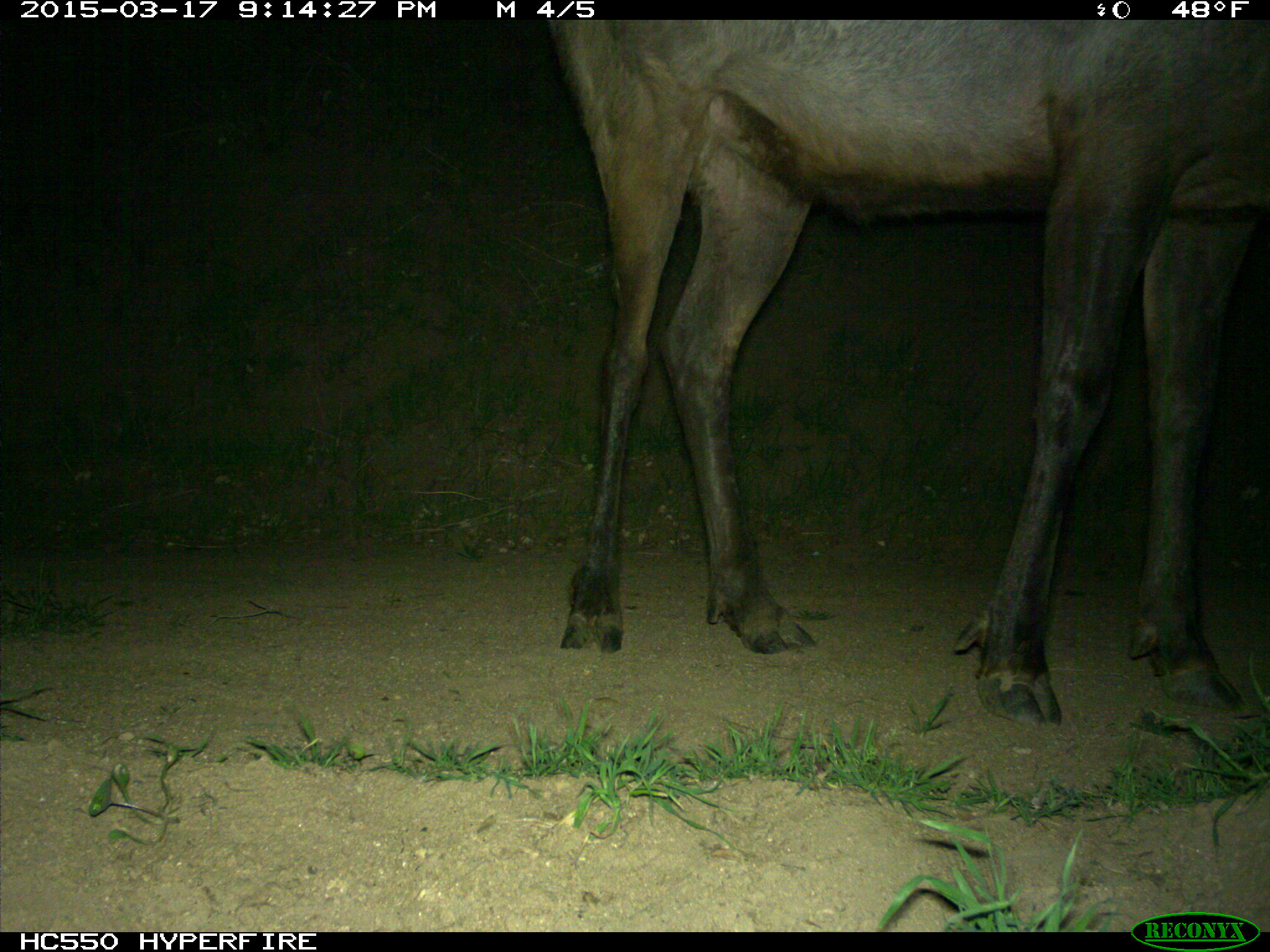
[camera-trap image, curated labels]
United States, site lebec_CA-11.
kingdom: Animalia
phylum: Chordata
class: Mammalia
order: Artiodactyla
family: Cervidae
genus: Cervus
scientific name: Cervus canadensis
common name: elk